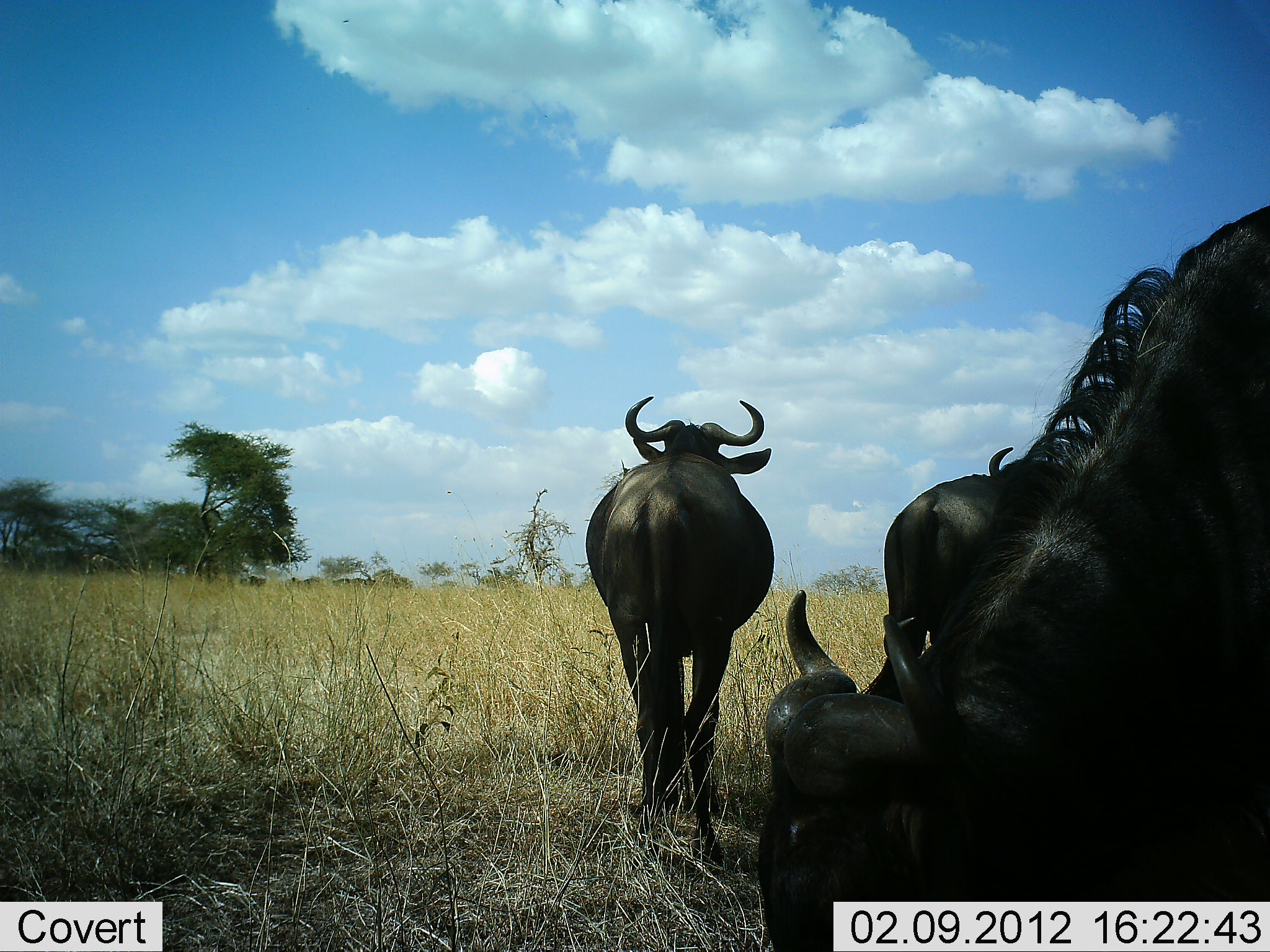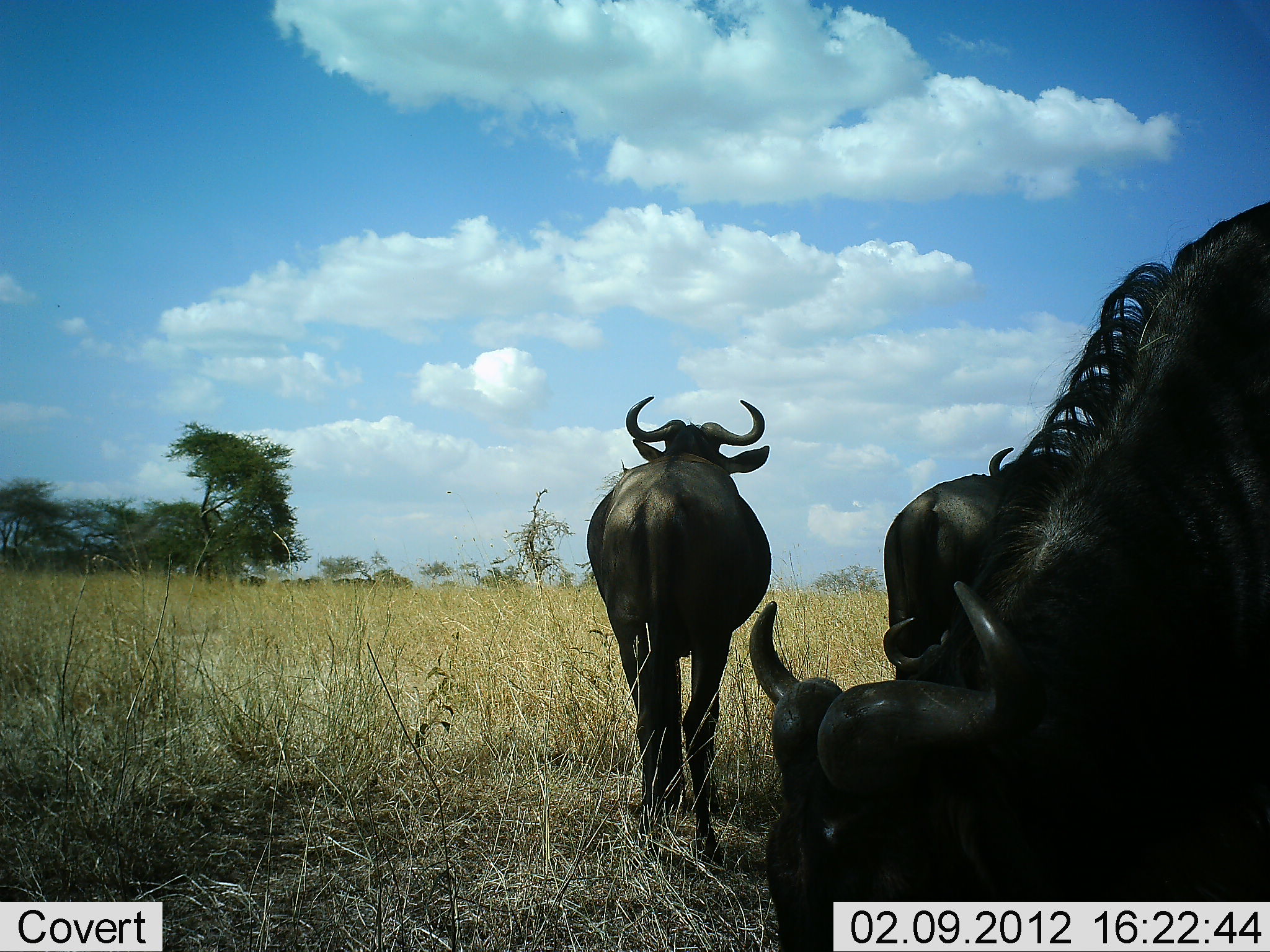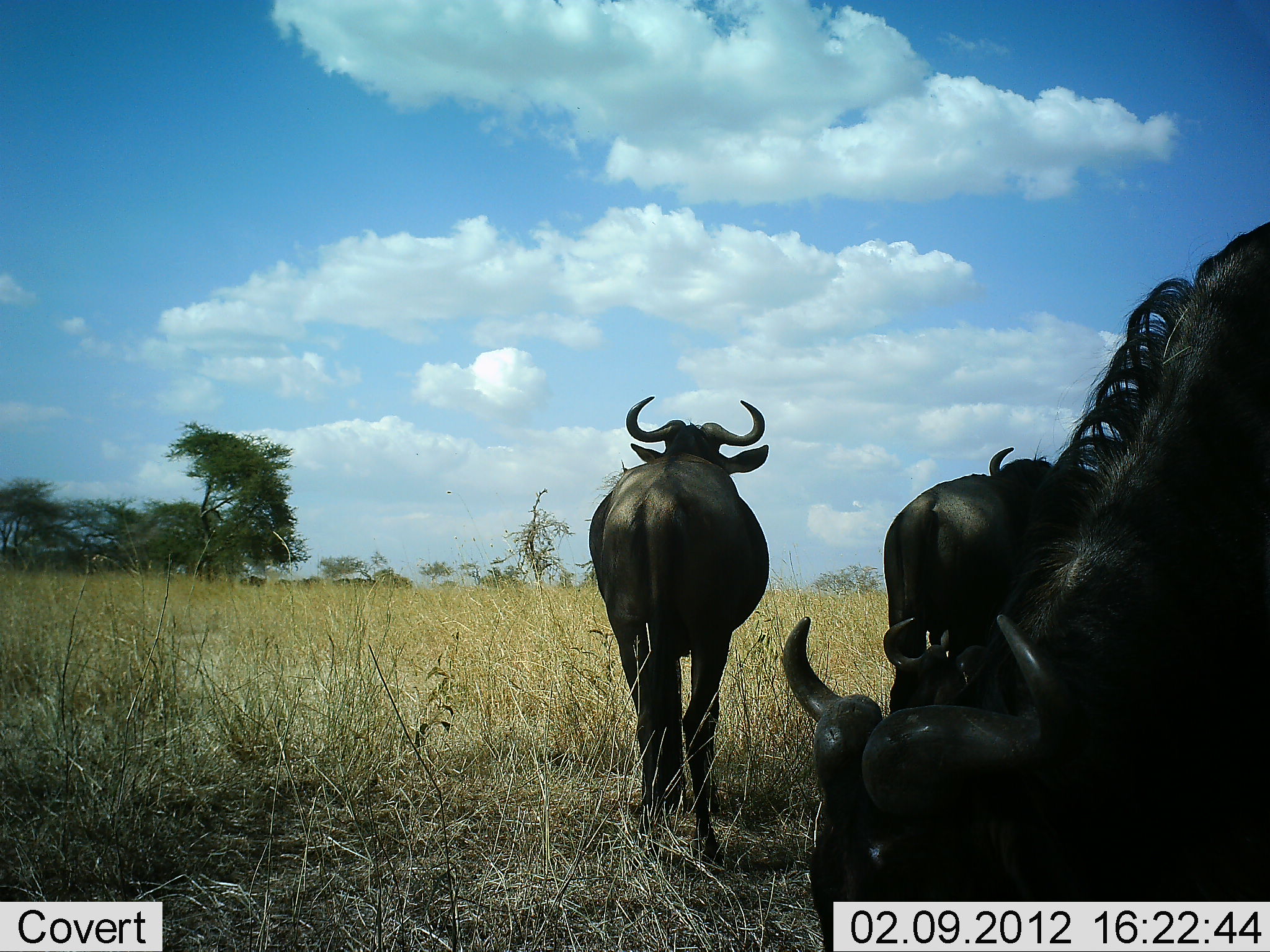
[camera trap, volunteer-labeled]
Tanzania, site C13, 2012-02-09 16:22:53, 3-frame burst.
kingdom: Animalia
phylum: Chordata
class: Mammalia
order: Artiodactyla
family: Bovidae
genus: Connochaetes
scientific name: Connochaetes taurinus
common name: blue wildebeest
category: wildebeest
Wildebeest (blue wildebeest) (Connochaetes taurinus), count 3. Behavior (volunteer vote fractions): standing 83%, resting 31%, moving 0%, interacting 0%. Young present (vote fraction): 0%. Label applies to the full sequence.